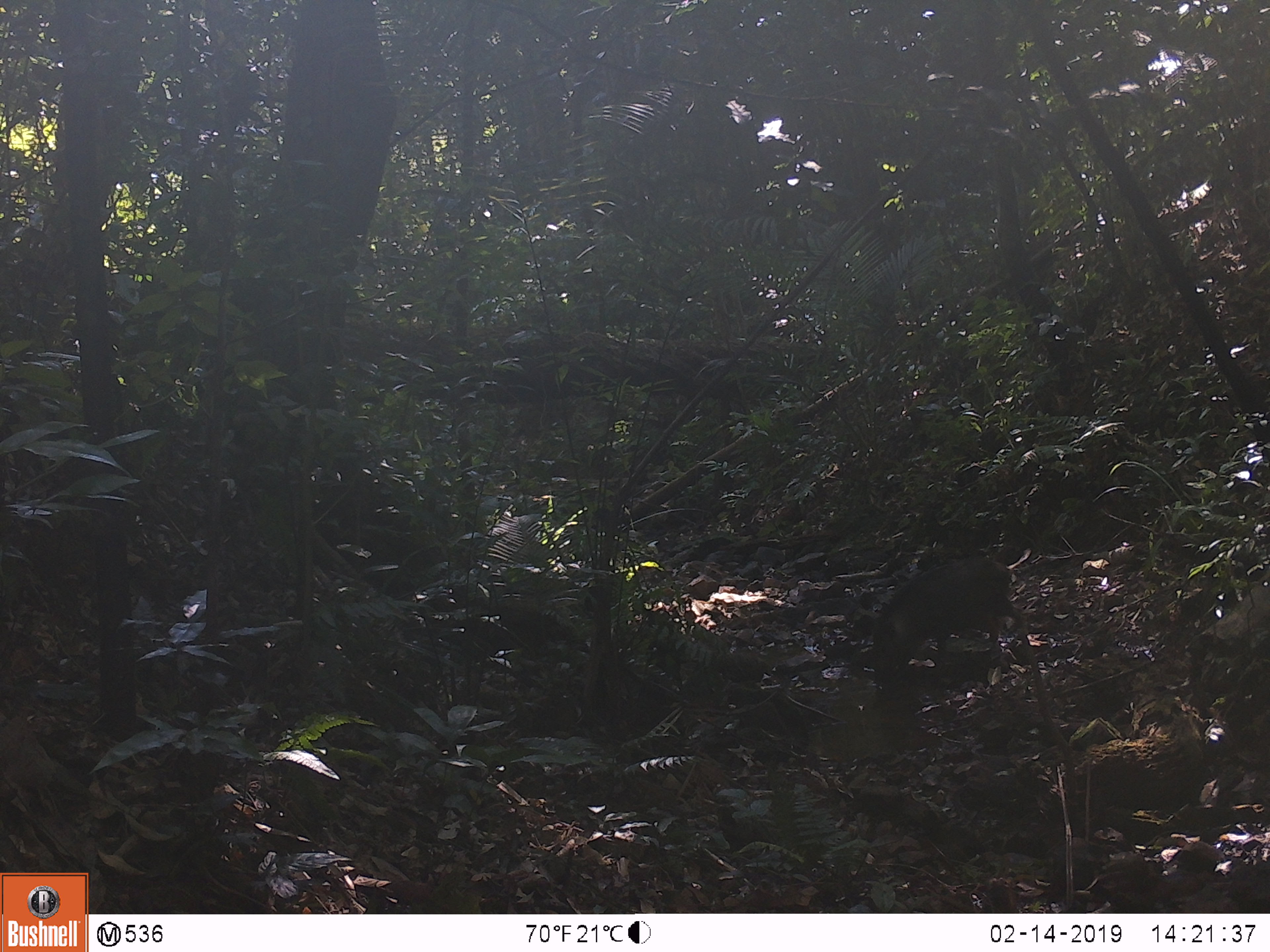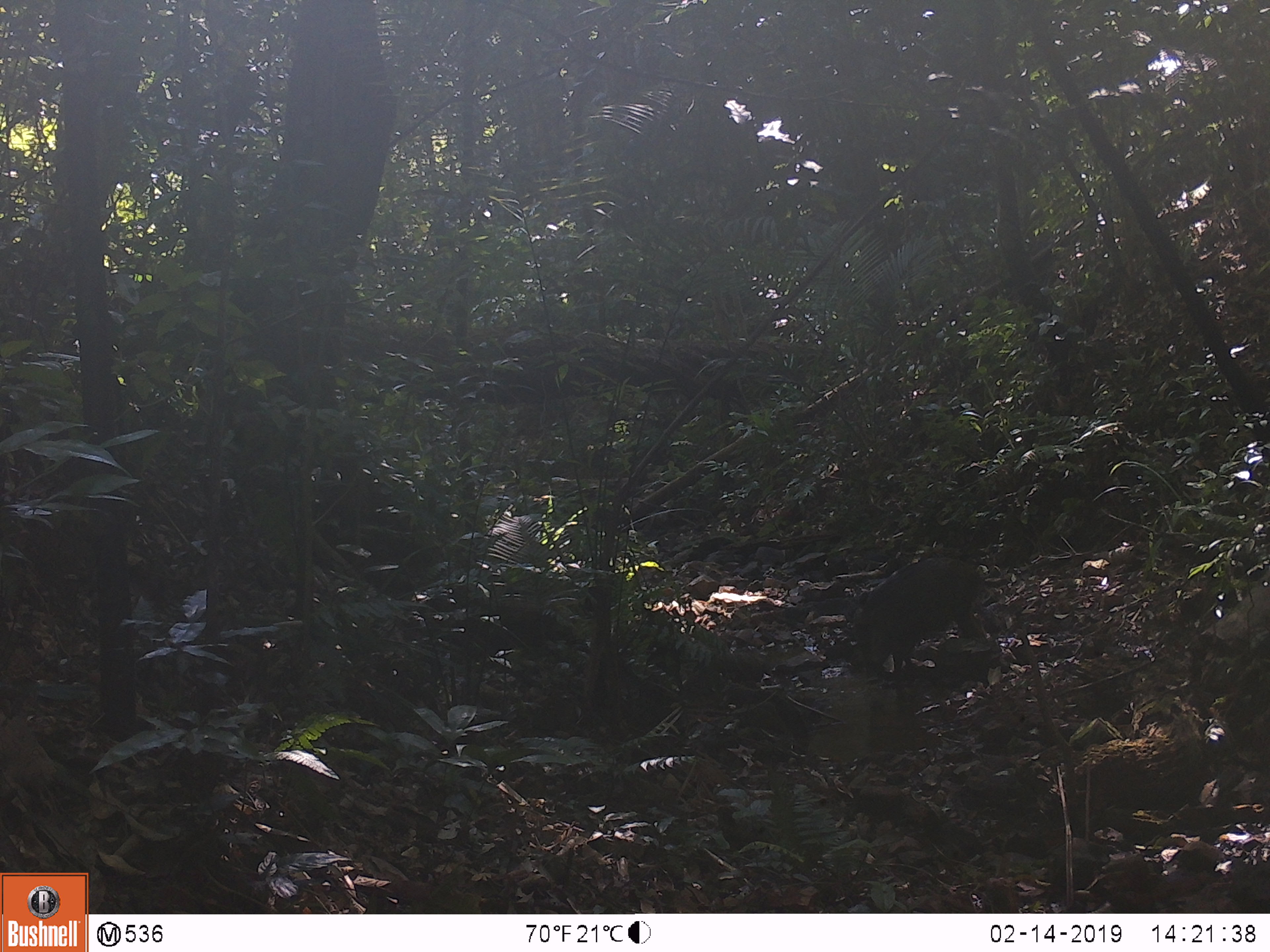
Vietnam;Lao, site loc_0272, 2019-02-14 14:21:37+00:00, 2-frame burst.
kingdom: Animalia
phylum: Chordata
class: Mammalia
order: Artiodactyla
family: Suidae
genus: Sus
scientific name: Sus scrofa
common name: eurasian wild pig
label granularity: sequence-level